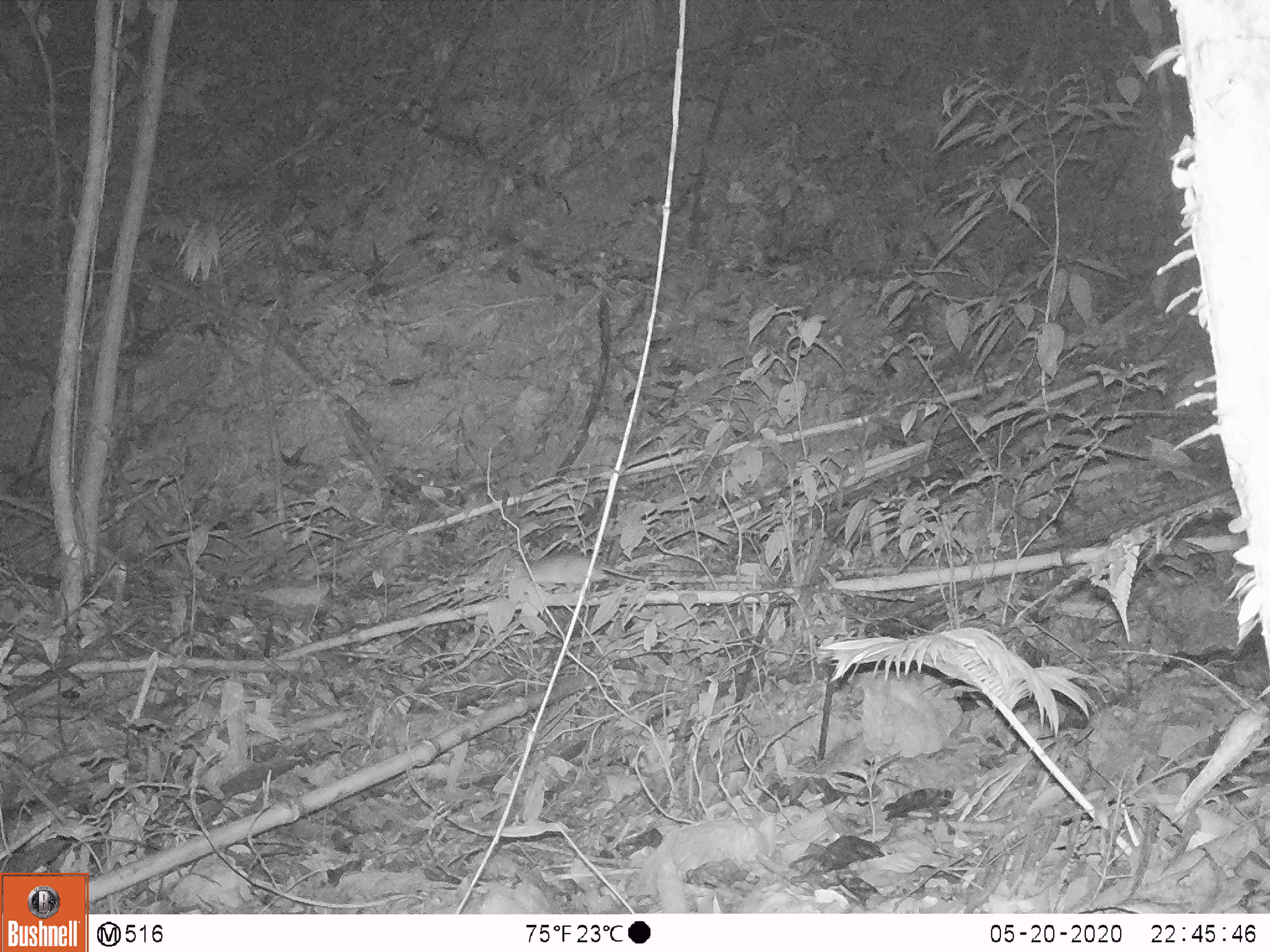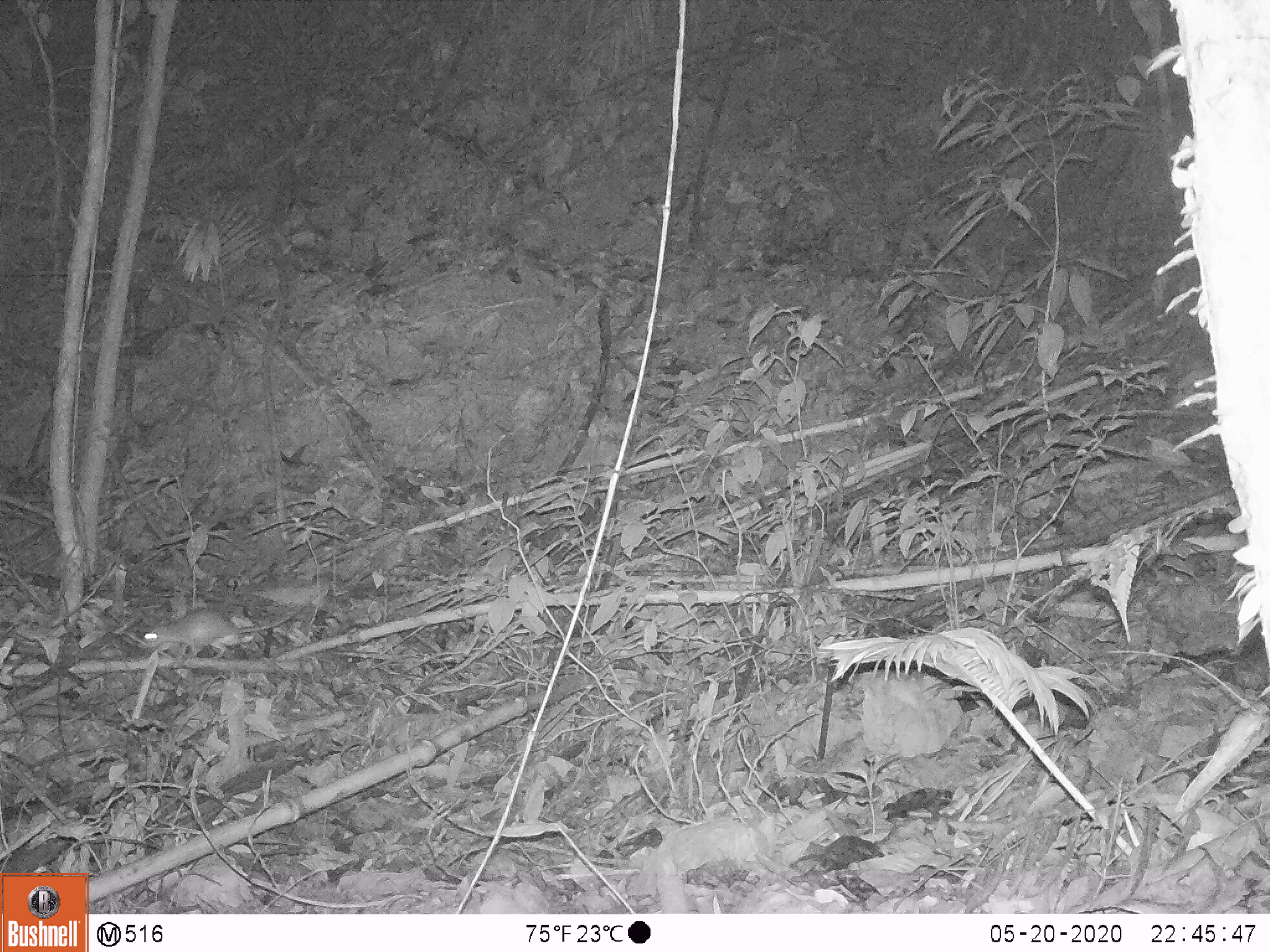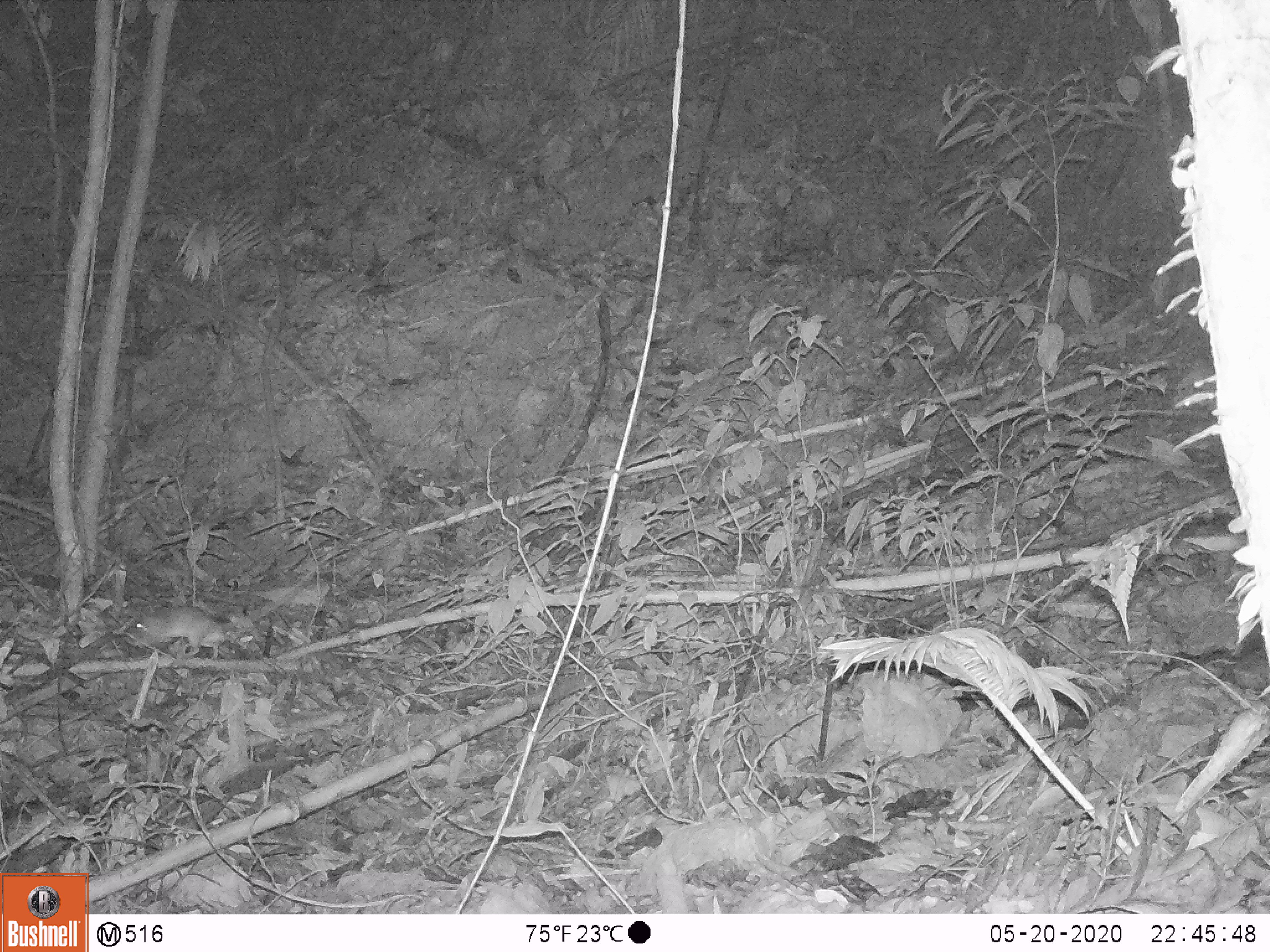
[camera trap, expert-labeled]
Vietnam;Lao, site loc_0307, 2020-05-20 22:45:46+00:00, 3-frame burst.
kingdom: Animalia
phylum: Chordata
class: Mammalia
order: Rodentia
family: Muridae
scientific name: Muridae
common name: old-world mice and rats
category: unidentified murid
Unidentified murid (old-world mice and rats) (Muridae). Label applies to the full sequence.